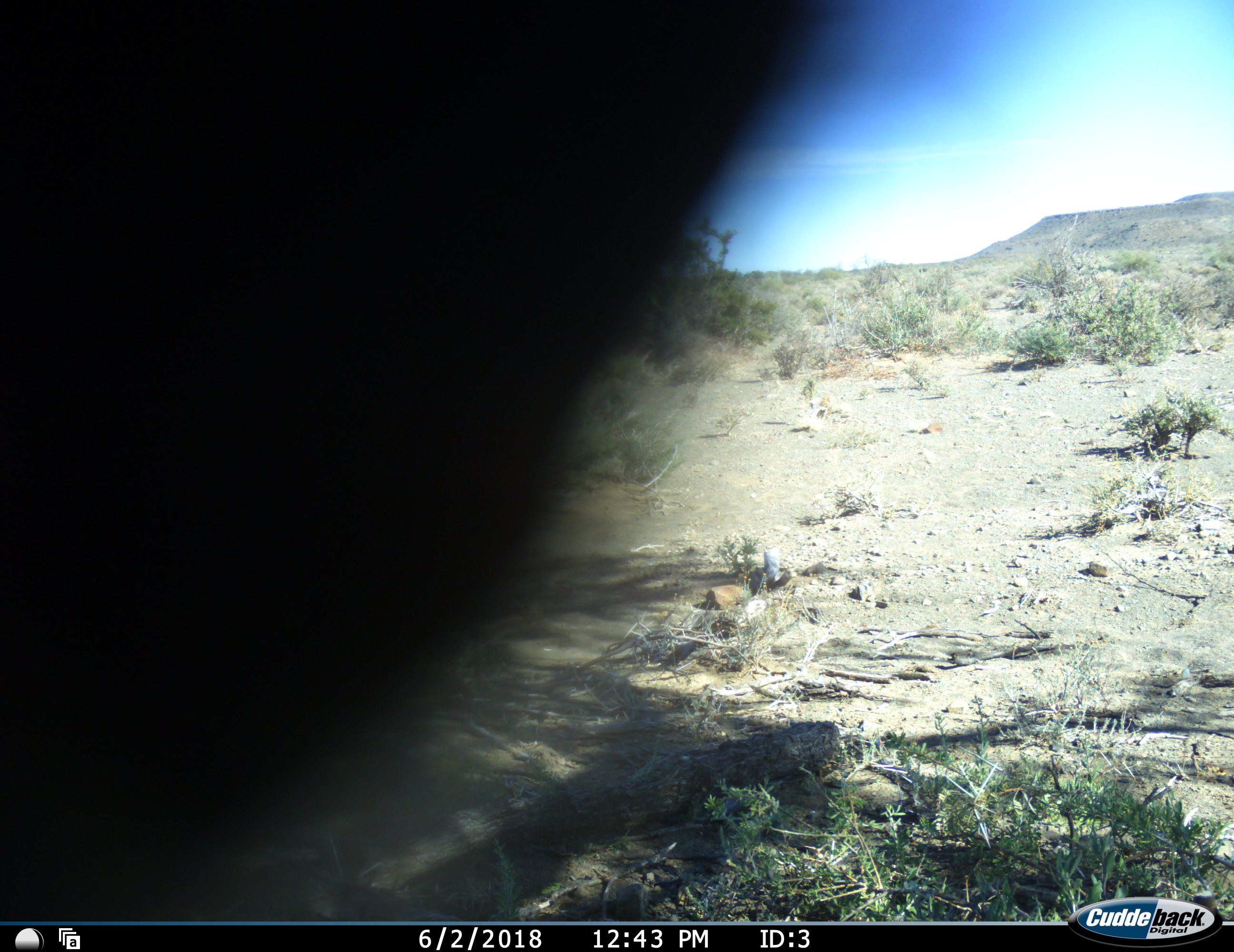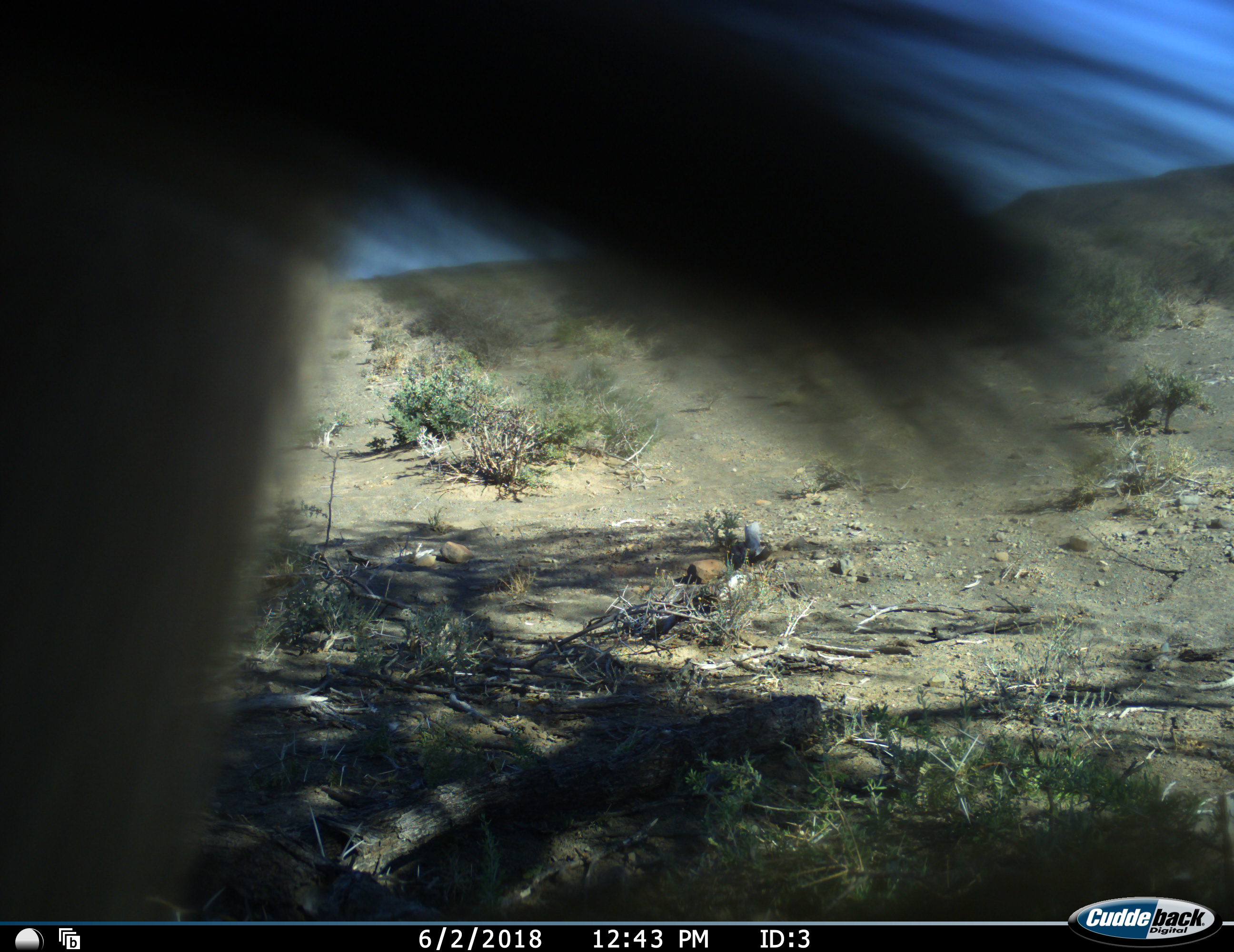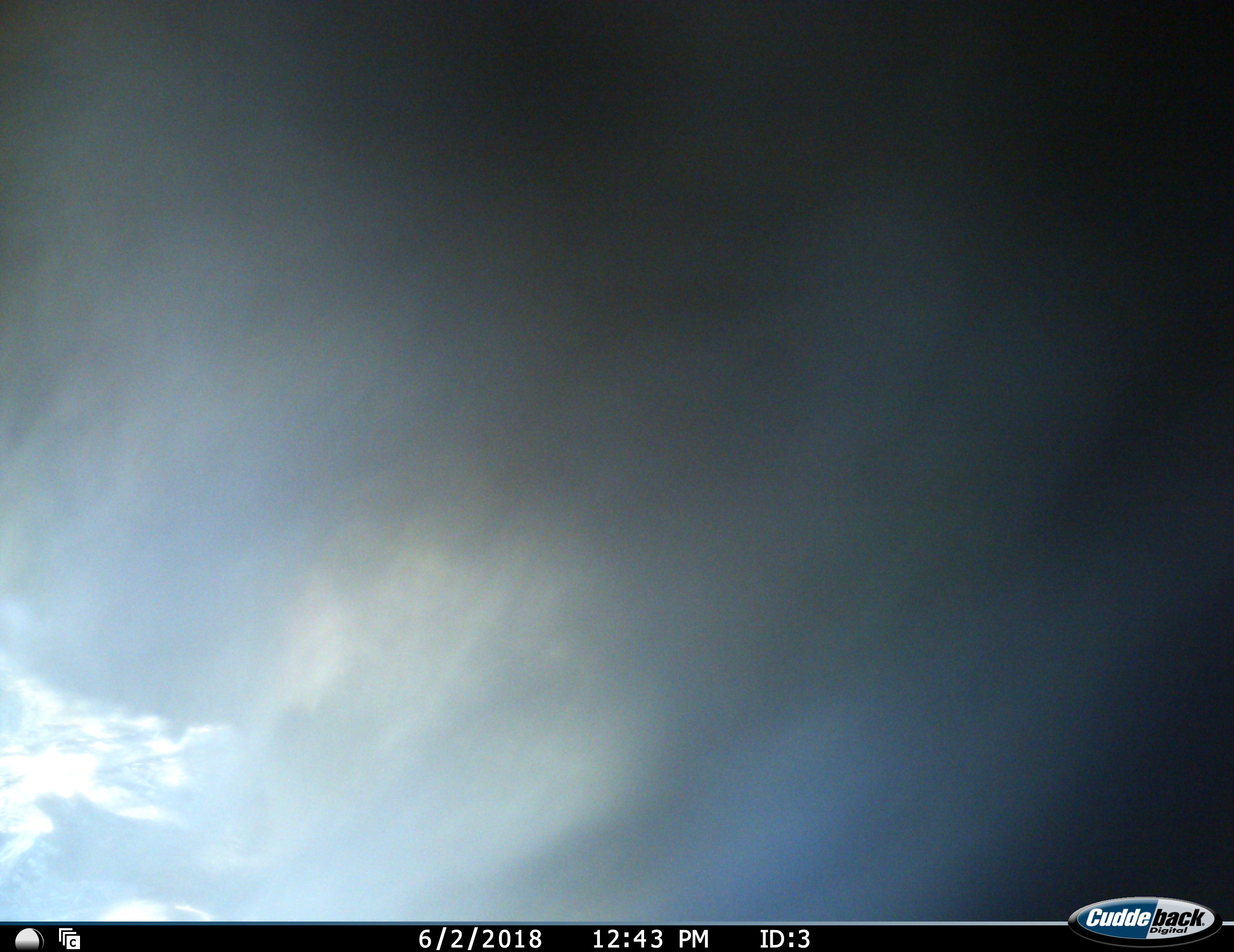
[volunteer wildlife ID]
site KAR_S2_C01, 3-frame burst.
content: unidentified animal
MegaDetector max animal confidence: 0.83